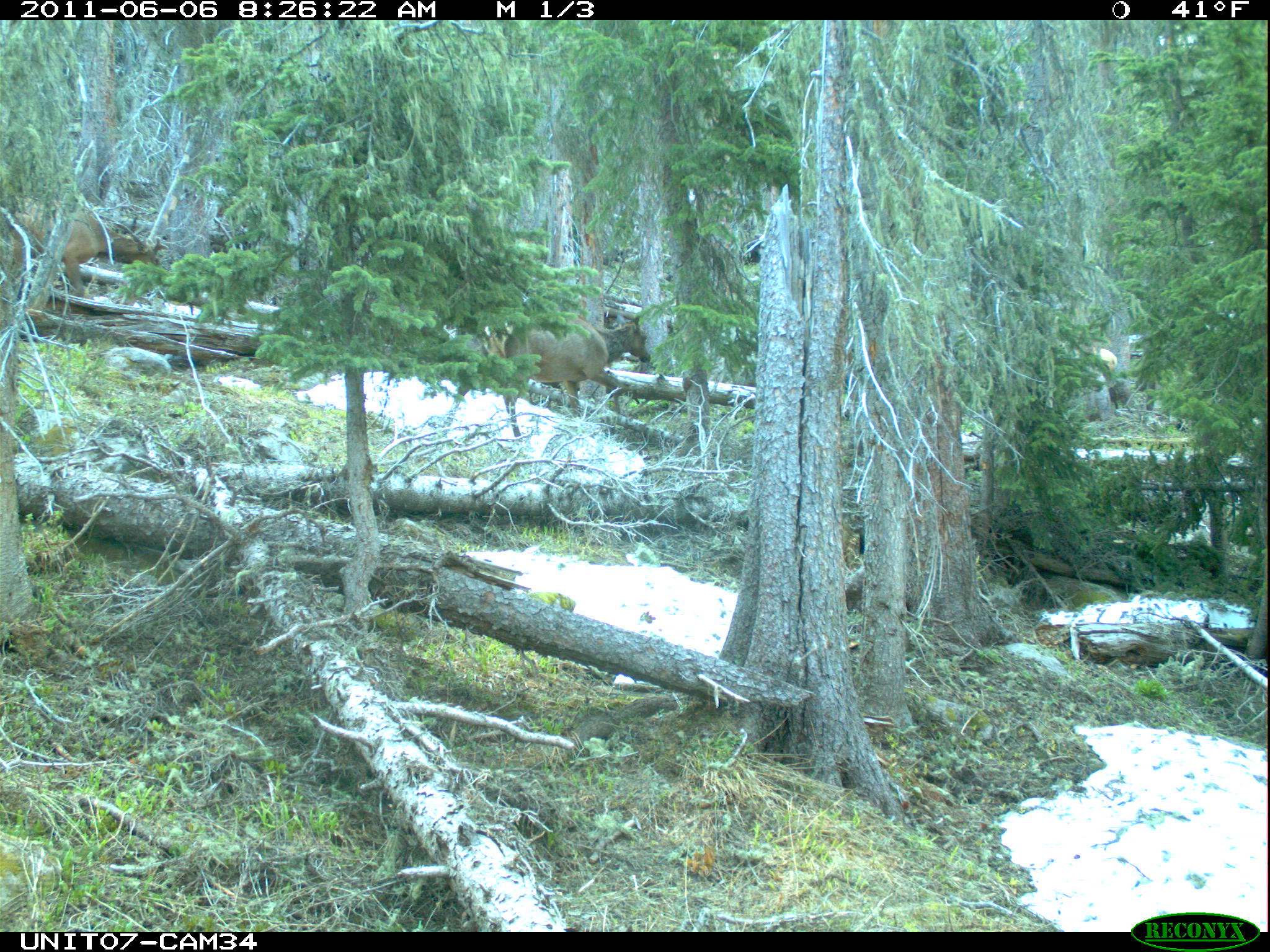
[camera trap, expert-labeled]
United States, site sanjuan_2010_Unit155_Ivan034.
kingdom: Animalia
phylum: Chordata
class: Mammalia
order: Artiodactyla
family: Cervidae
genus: Cervus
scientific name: Cervus elaphus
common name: red deer